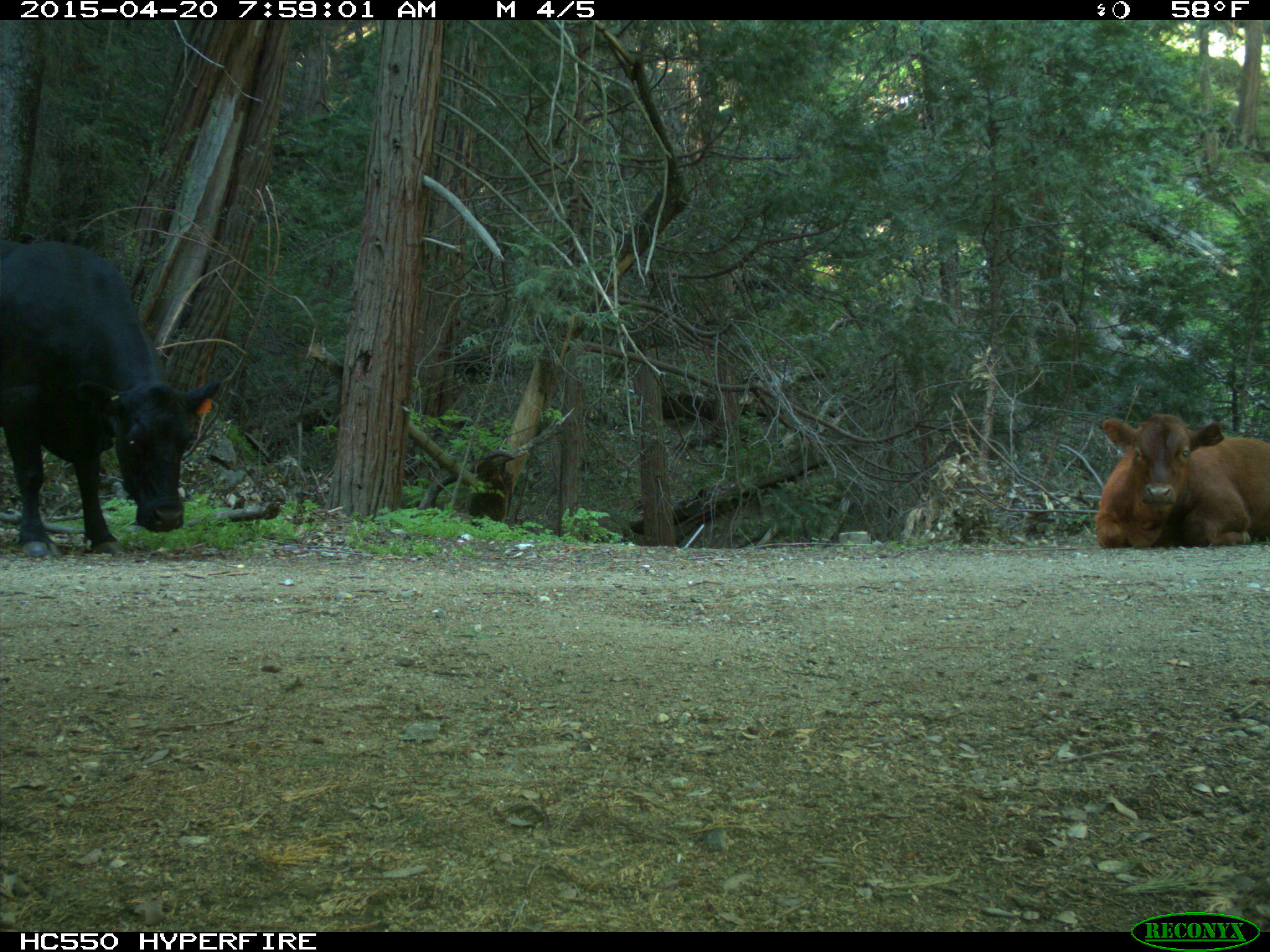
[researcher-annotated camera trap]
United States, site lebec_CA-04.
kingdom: Animalia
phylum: Chordata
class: Mammalia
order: Artiodactyla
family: Bovidae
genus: Bos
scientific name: Bos taurus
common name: domestic cow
Bos taurus (domestic cow).